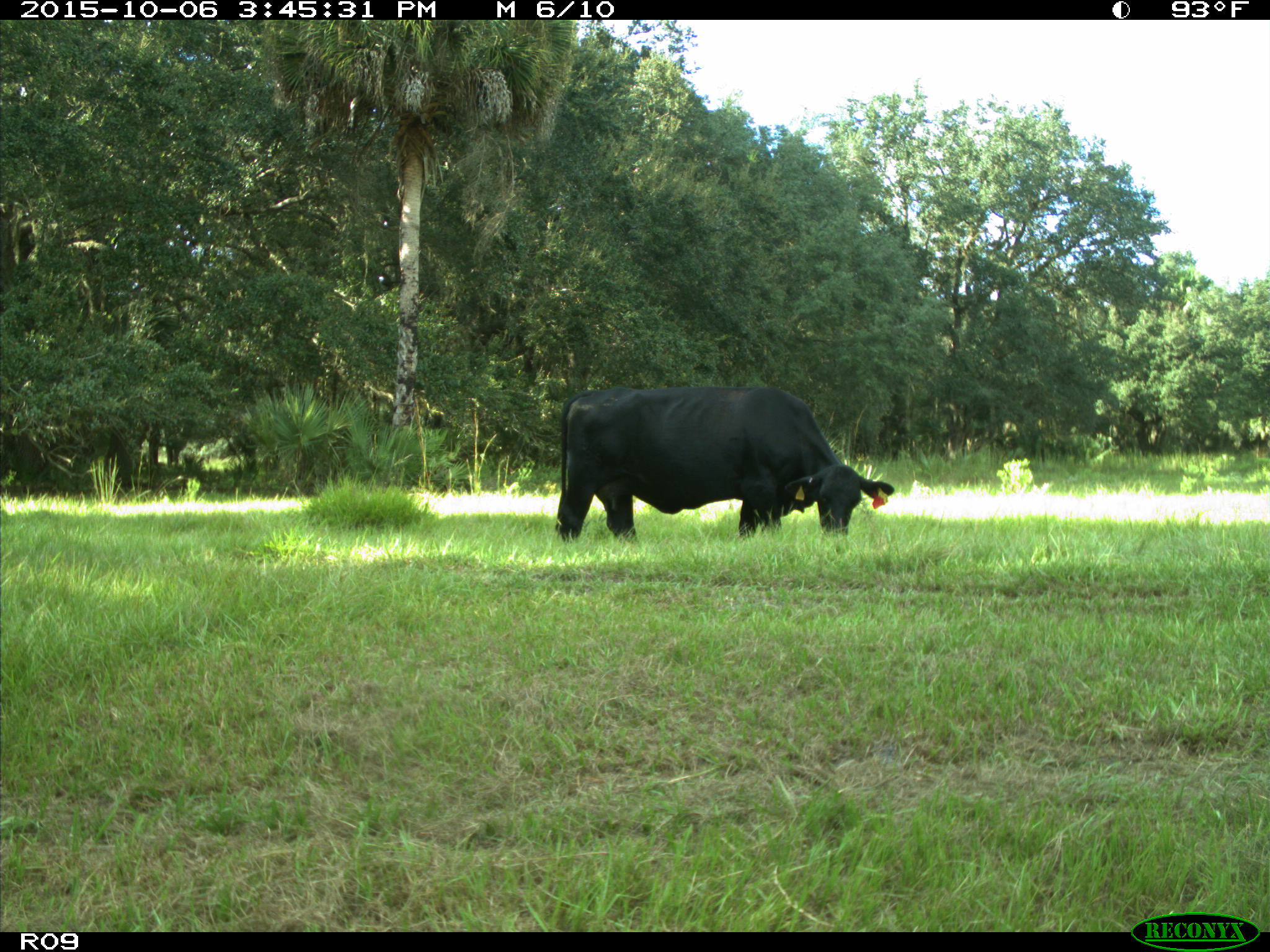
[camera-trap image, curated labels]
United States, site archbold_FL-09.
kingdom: Animalia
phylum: Chordata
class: Mammalia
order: Artiodactyla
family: Bovidae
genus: Bos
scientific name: Bos taurus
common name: domestic cow